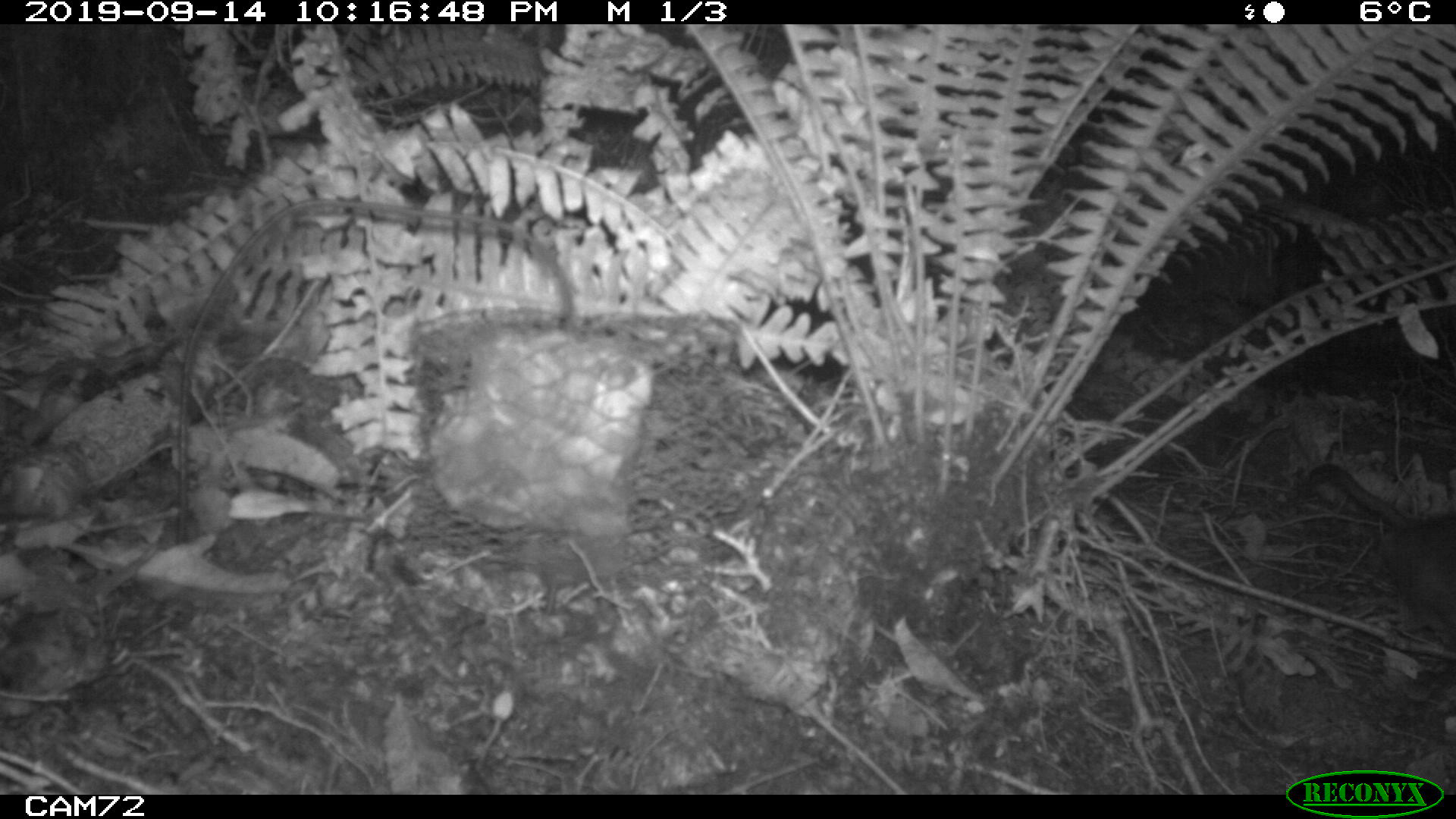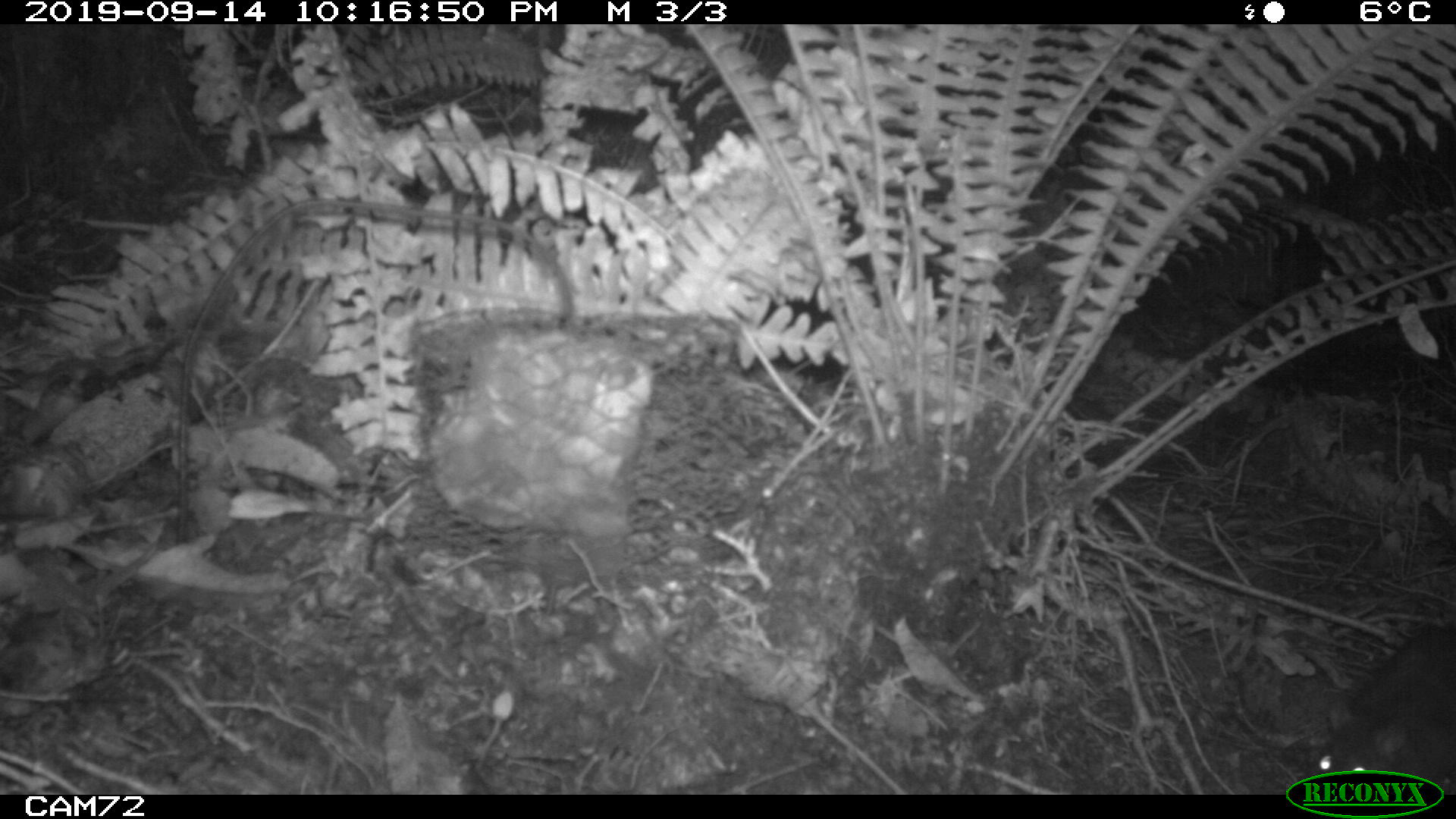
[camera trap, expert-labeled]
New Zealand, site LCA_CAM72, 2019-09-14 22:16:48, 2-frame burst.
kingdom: Animalia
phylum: Chordata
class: Mammalia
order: Rodentia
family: Muridae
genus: Rattus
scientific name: Rattus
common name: rat